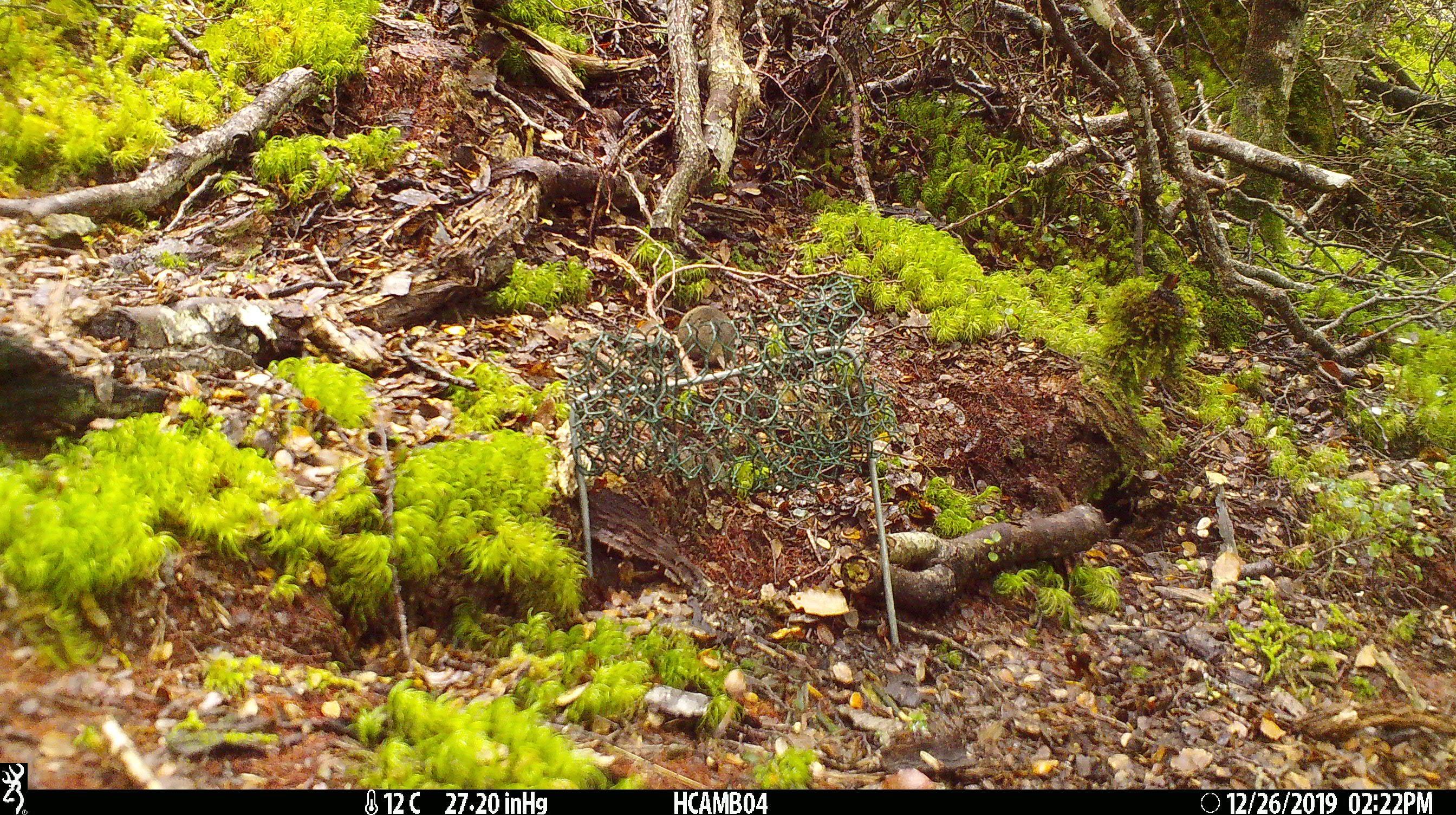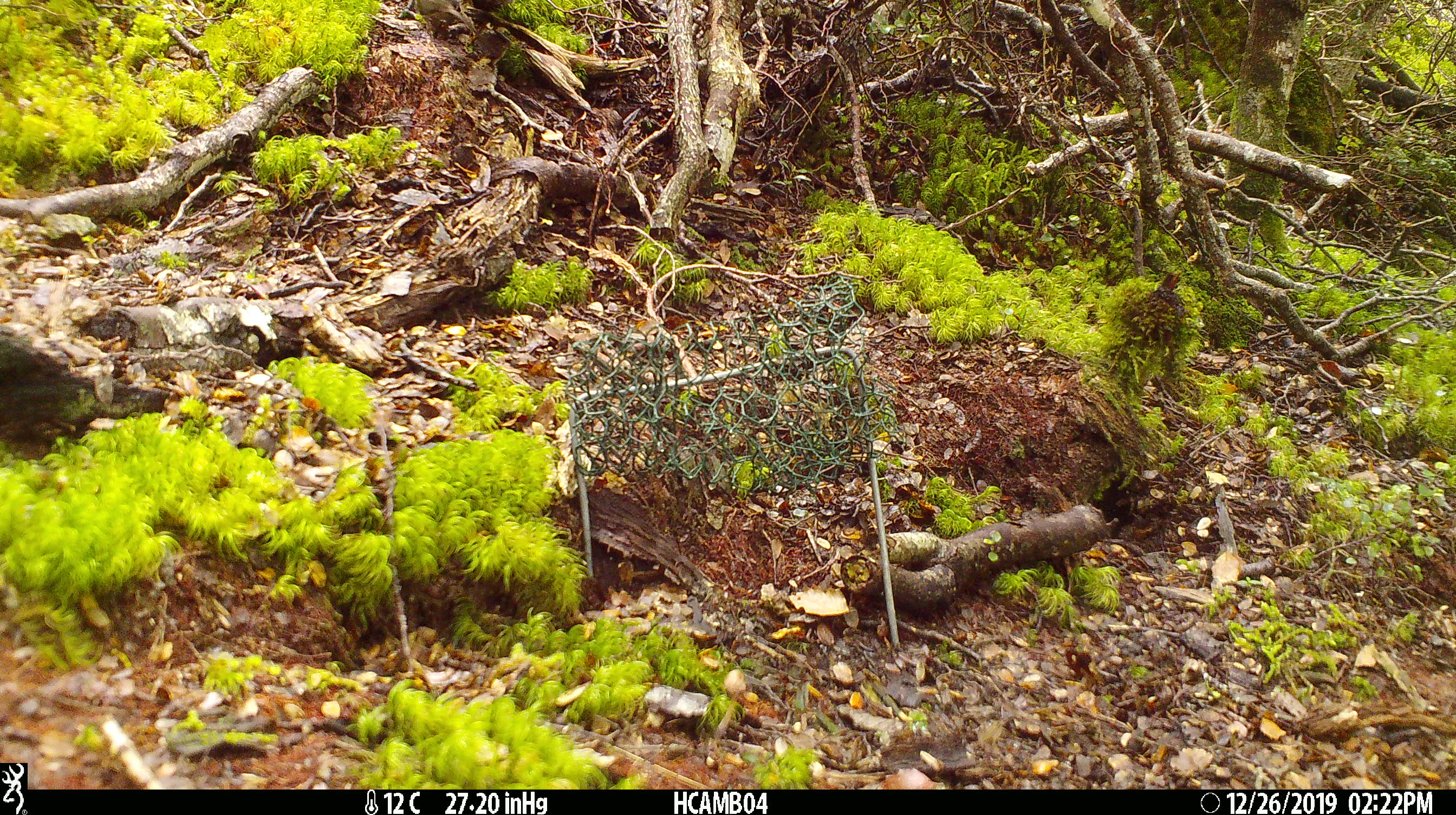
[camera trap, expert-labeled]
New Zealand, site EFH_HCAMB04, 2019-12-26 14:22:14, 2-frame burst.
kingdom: Animalia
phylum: Chordata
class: Mammalia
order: Rodentia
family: Muridae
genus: Mus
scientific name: Mus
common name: mouse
Mouse (Mus).